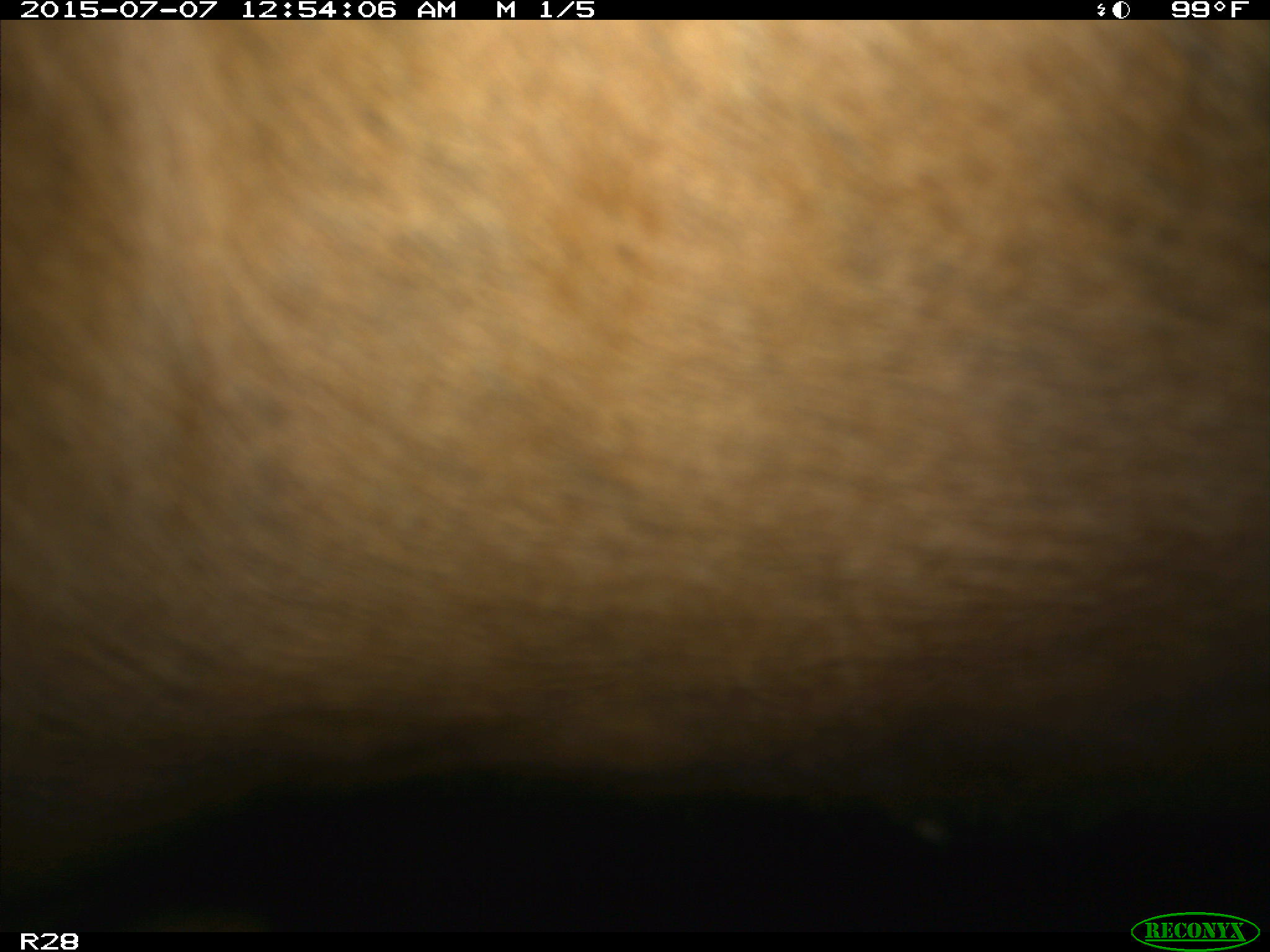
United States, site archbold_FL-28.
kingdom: Animalia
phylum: Chordata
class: Mammalia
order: Artiodactyla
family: Bovidae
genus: Bos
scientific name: Bos taurus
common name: domestic cow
Bos taurus (domestic cow).